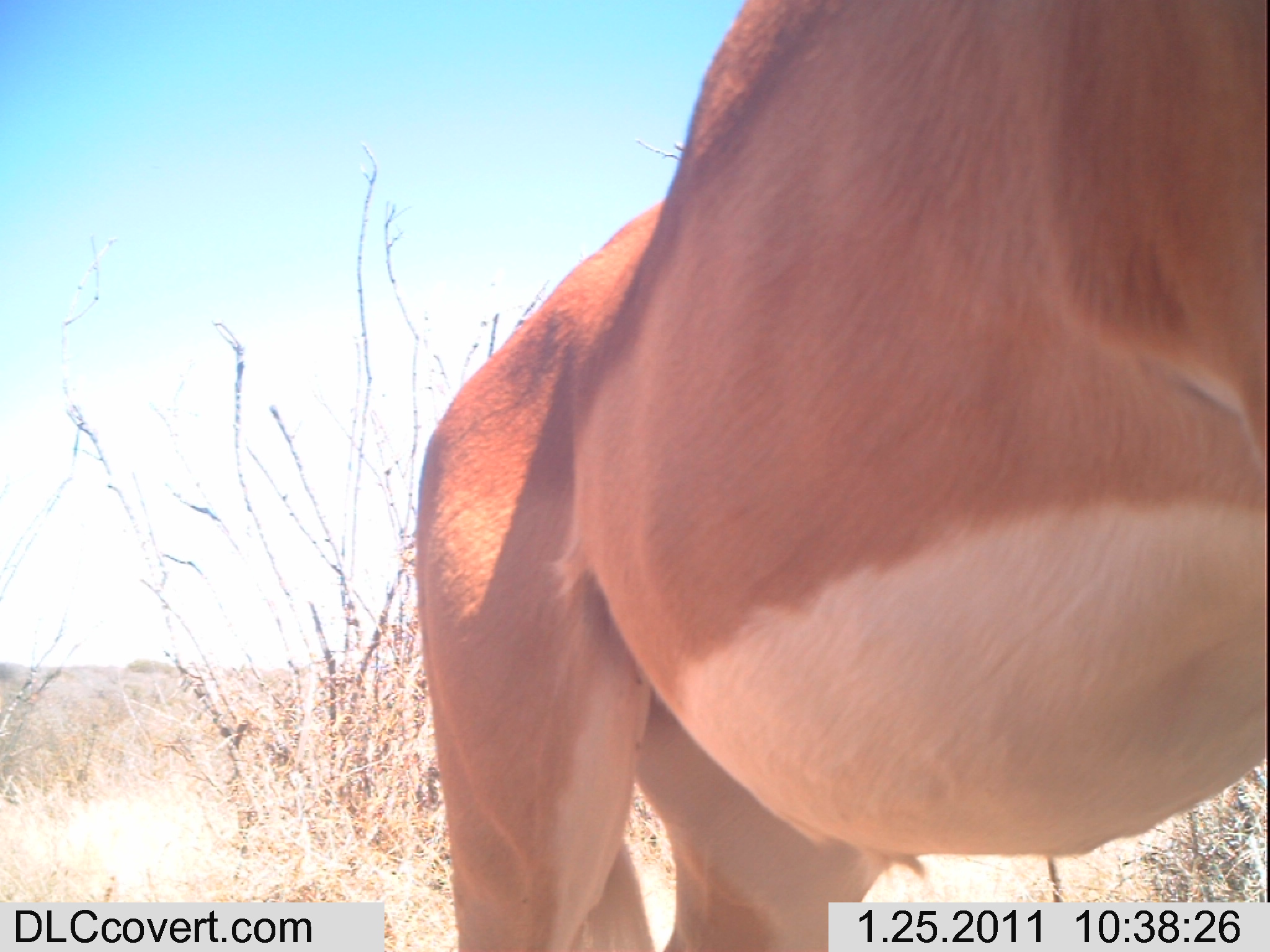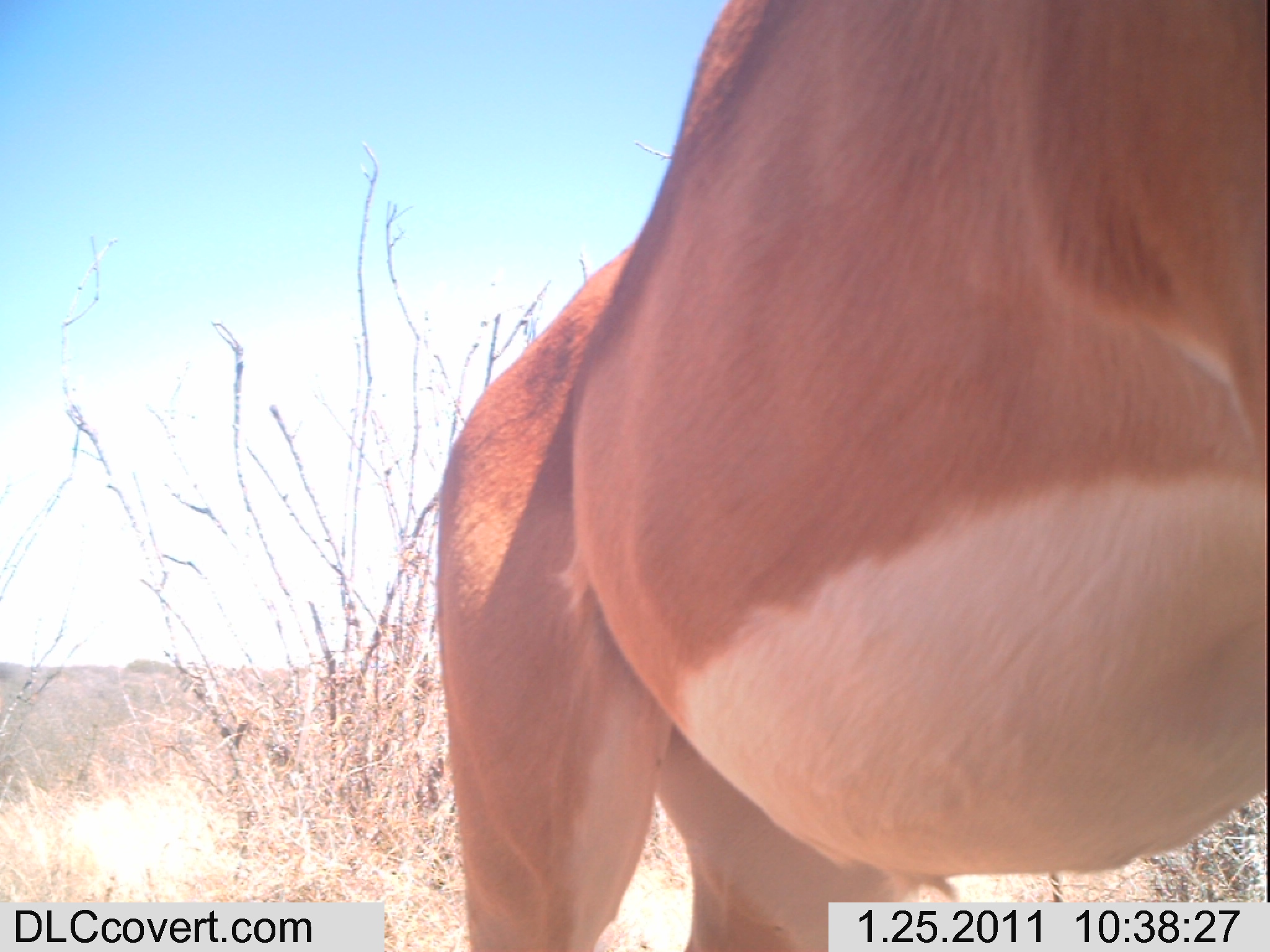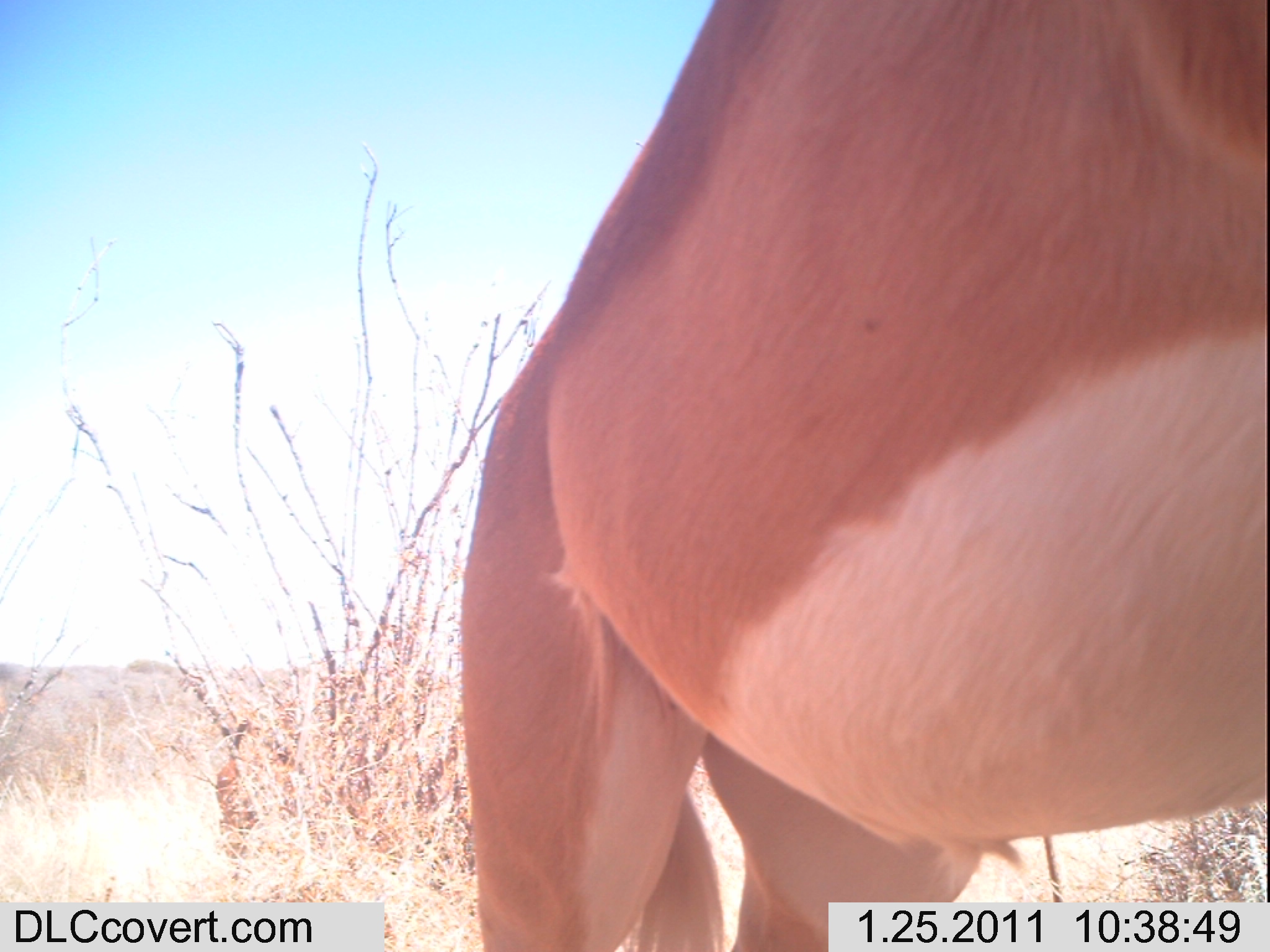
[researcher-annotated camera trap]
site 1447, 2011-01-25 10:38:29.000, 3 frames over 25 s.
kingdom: Animalia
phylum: Chordata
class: Mammalia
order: Artiodactyla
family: Bovidae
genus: Aepyceros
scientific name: Aepyceros melampus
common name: impala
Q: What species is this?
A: Aepyceros melampus (impala).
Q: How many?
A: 1.